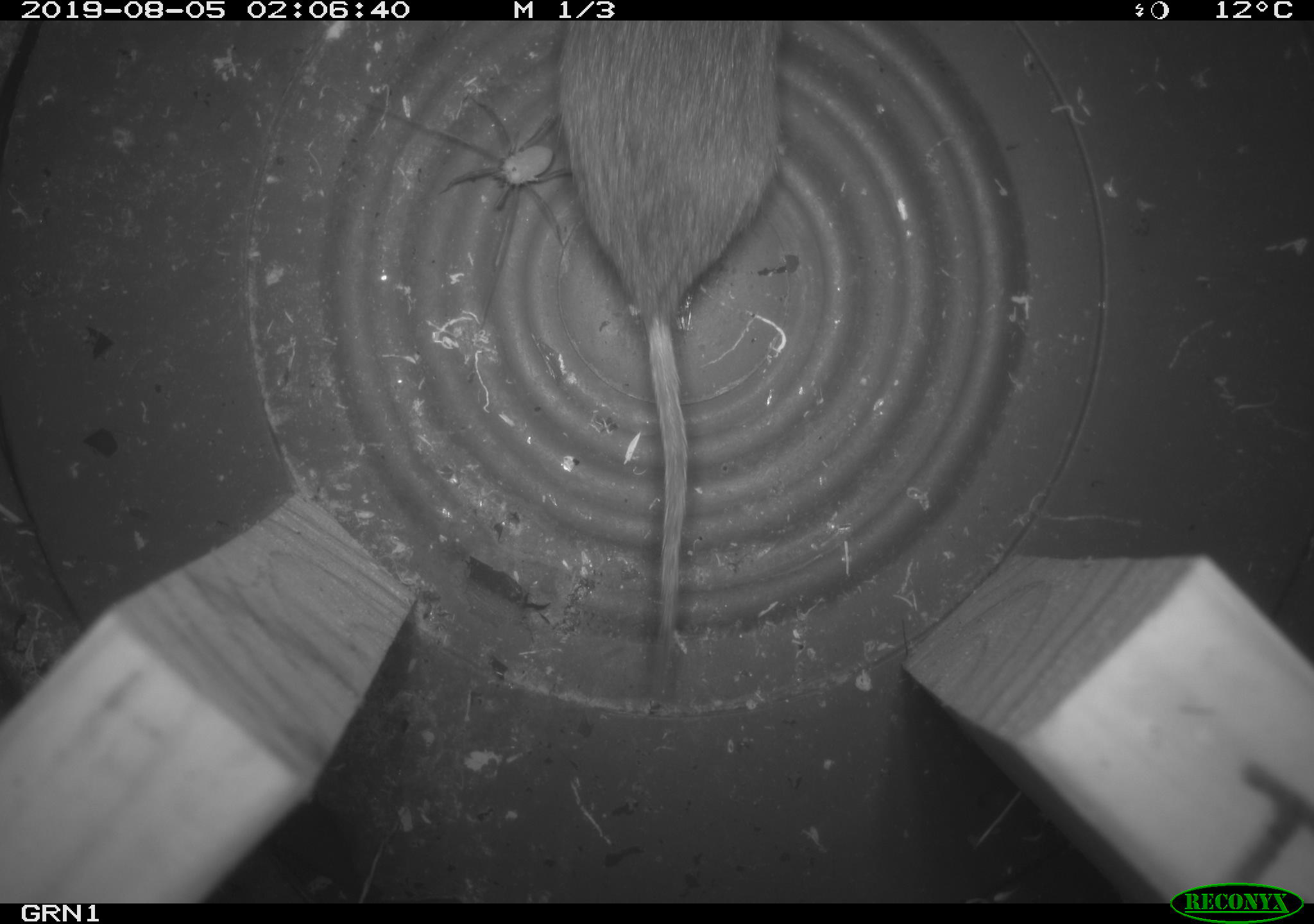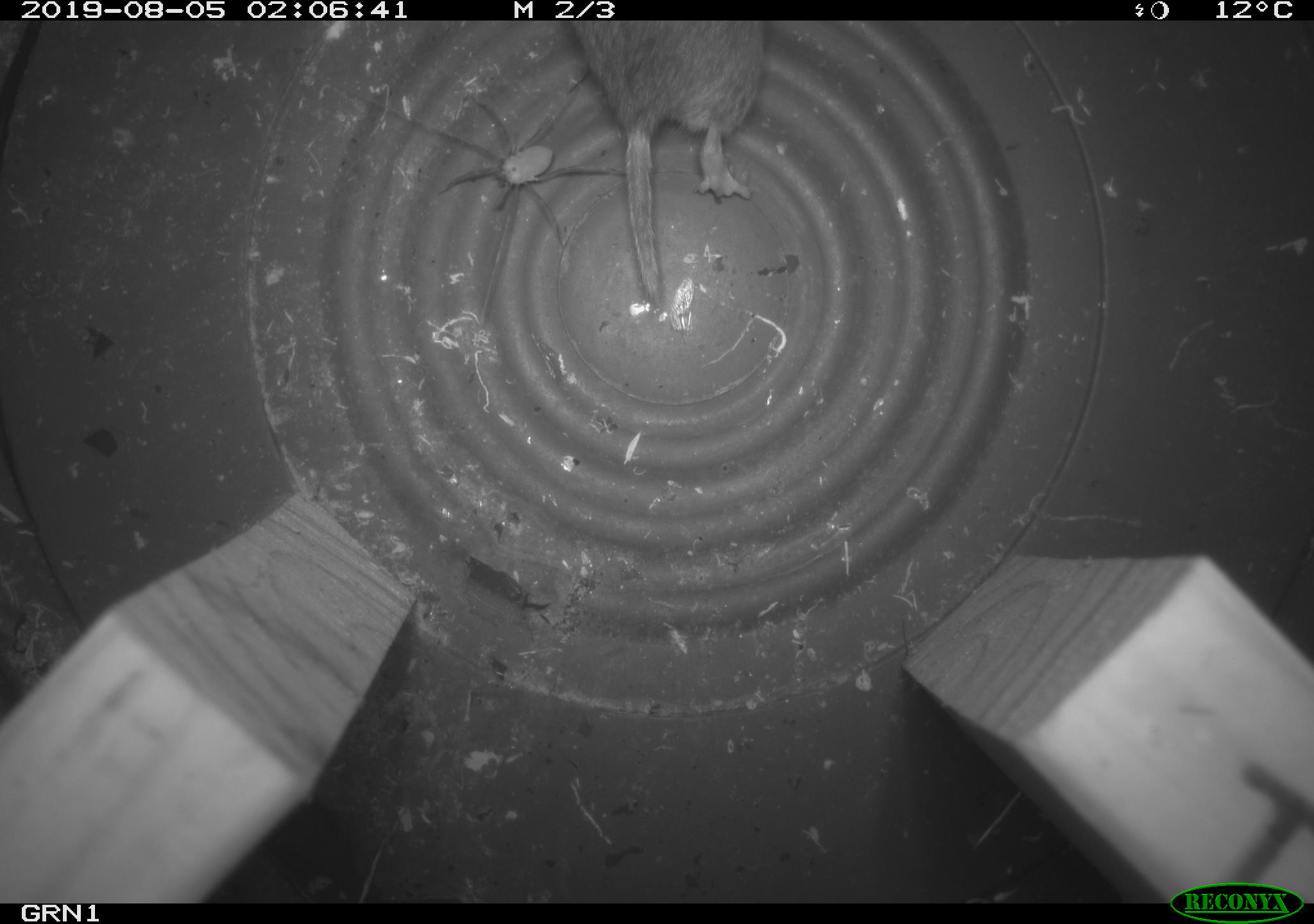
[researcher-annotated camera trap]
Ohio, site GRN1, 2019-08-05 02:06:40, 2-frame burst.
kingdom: Animalia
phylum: Chordata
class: Mammalia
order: Rodentia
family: Cricetidae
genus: Microtus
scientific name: Microtus pennsylvanicus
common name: meadow vole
Meadow vole (Microtus pennsylvanicus).